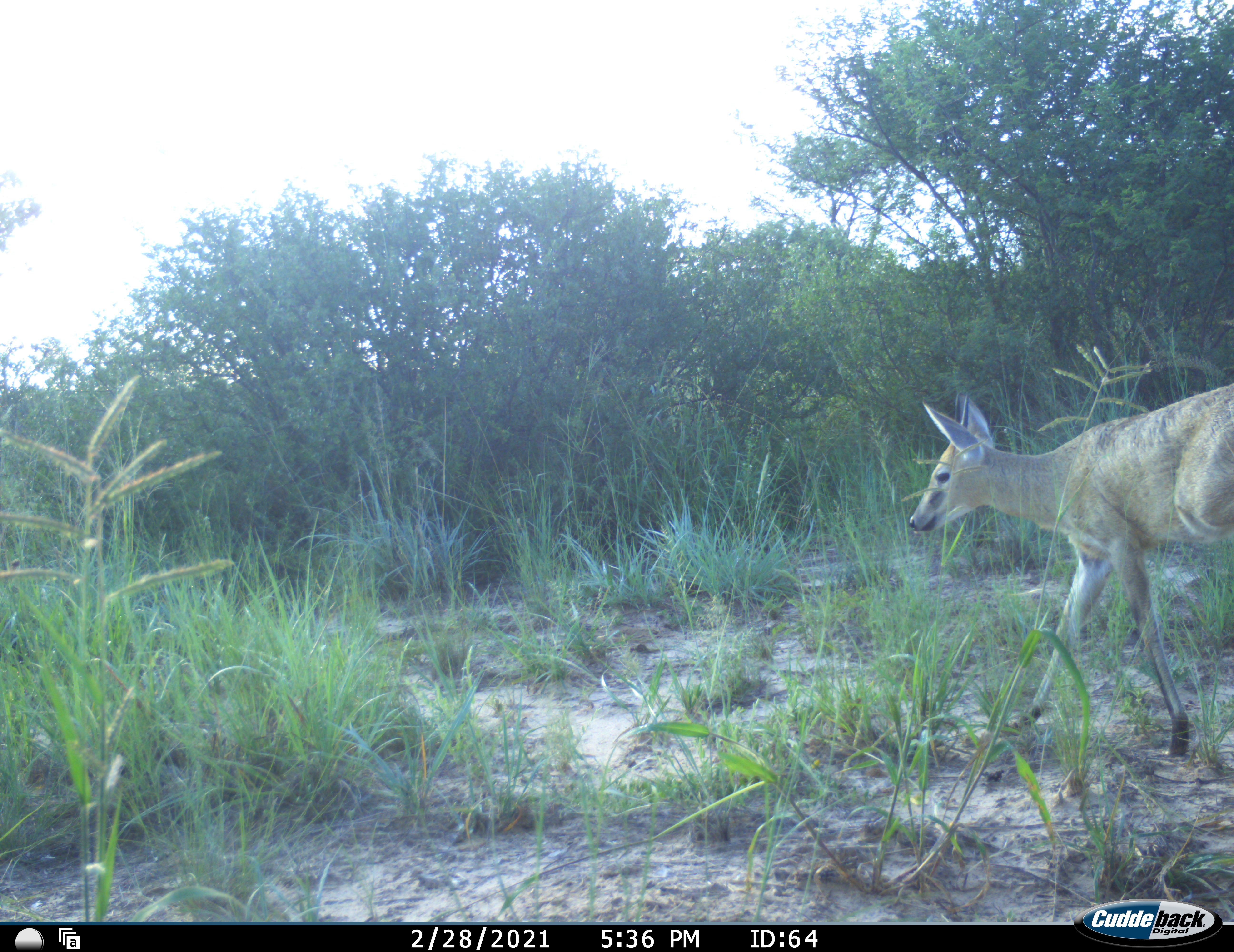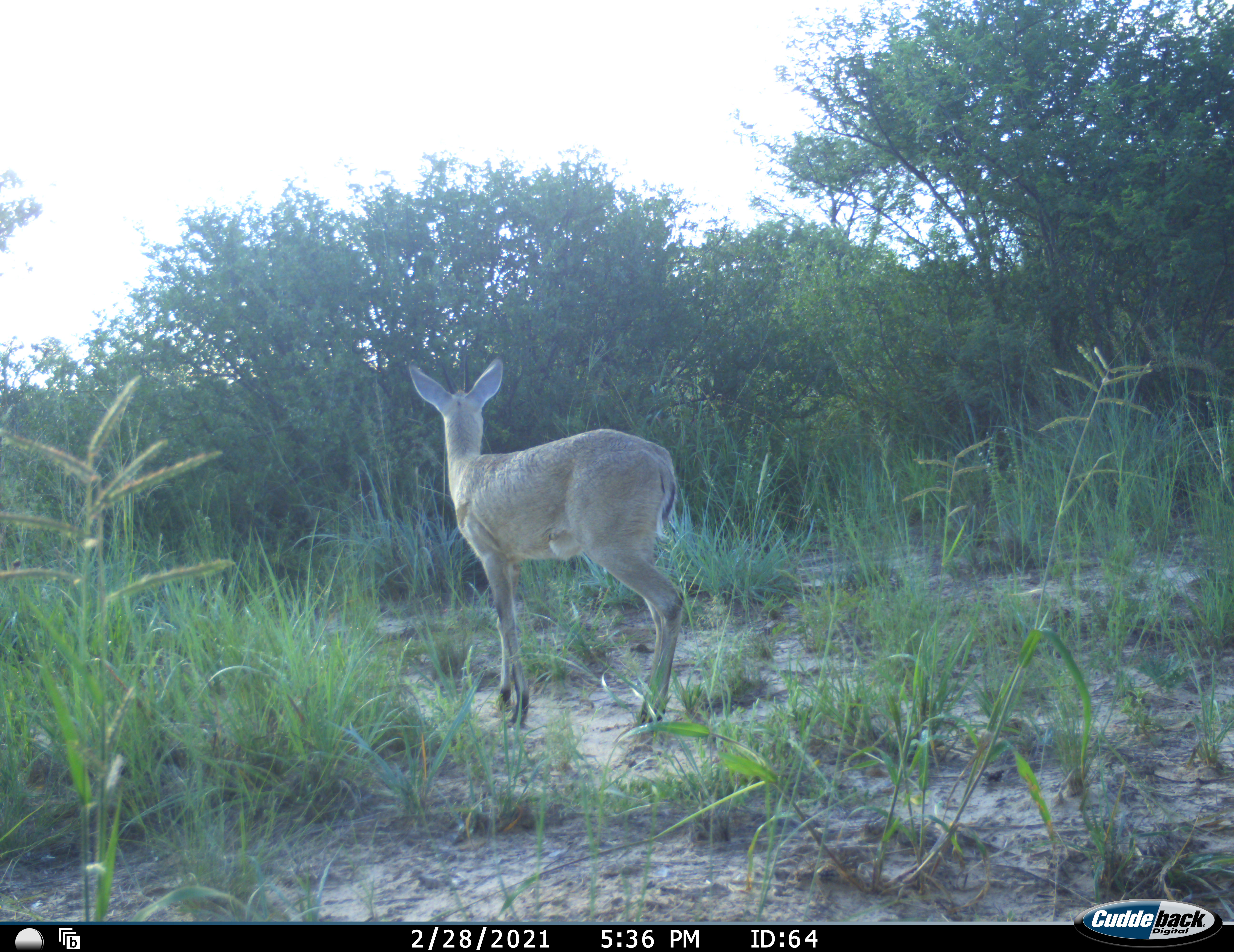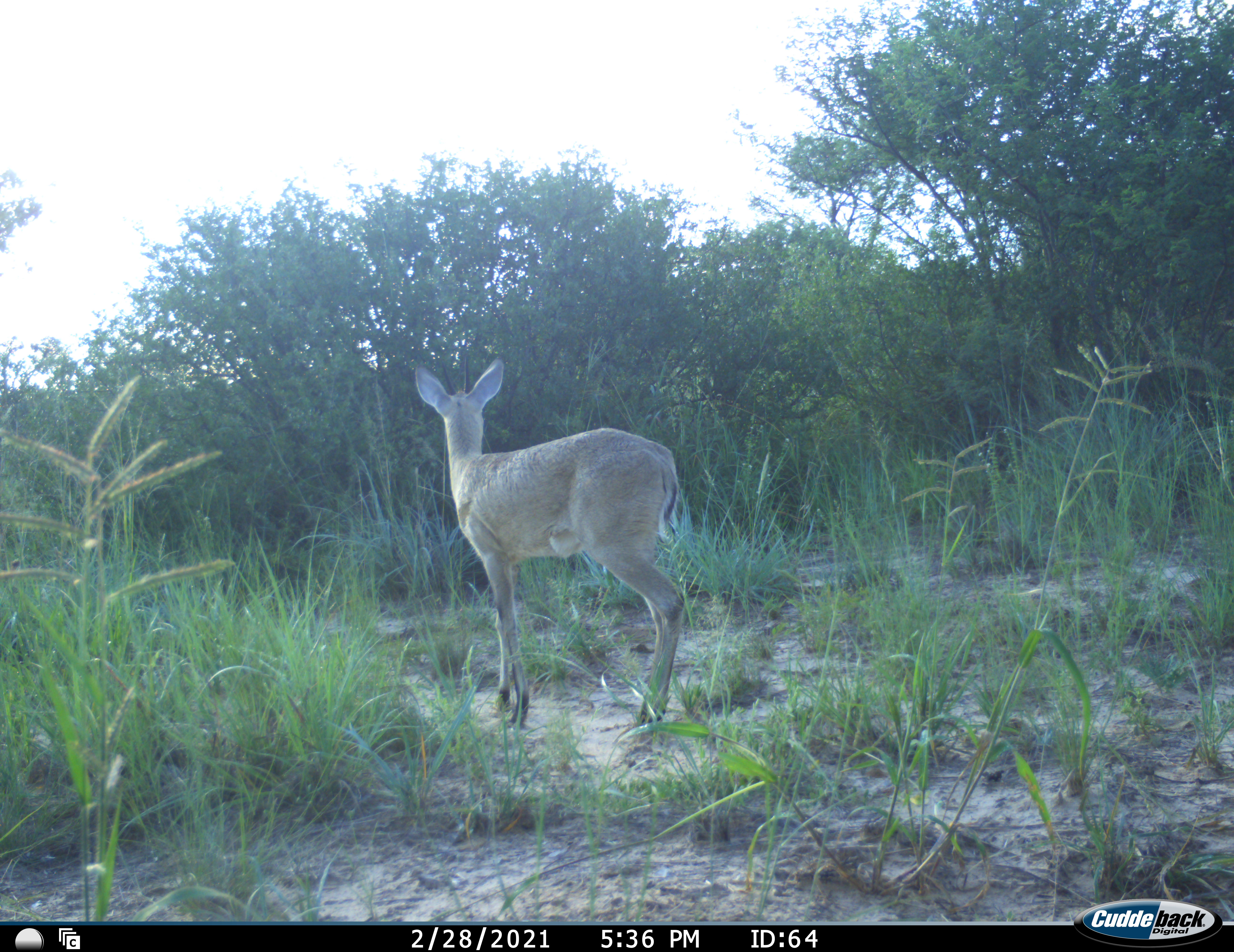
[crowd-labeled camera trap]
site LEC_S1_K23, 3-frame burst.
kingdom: Animalia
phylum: Chordata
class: Mammalia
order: Artiodactyla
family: Bovidae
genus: Sylvicapra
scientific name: Sylvicapra grimmia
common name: common duiker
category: duikercommongrey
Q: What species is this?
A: Duikercommongrey (common duiker) (Sylvicapra grimmia).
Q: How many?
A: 1.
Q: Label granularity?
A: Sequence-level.